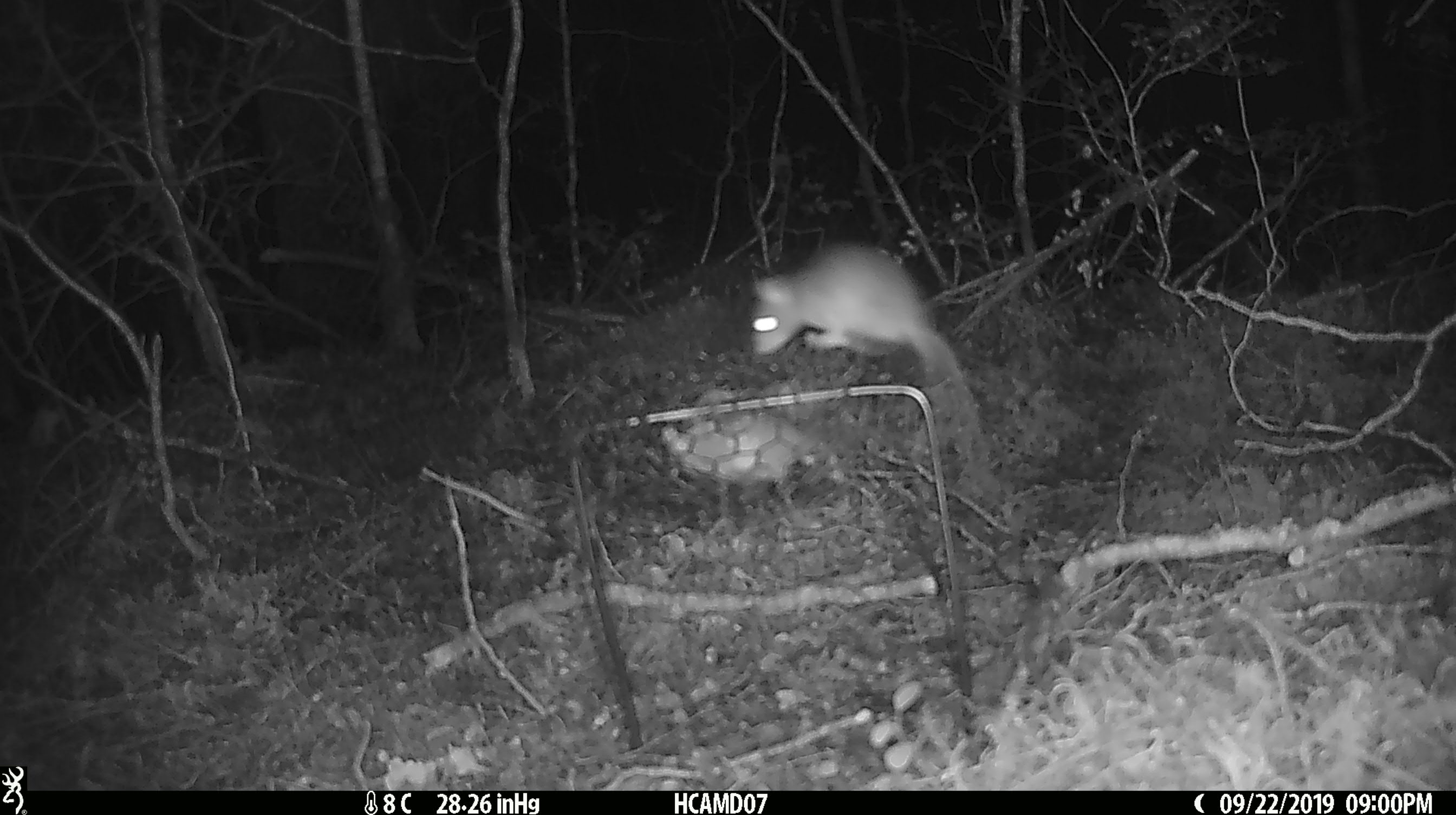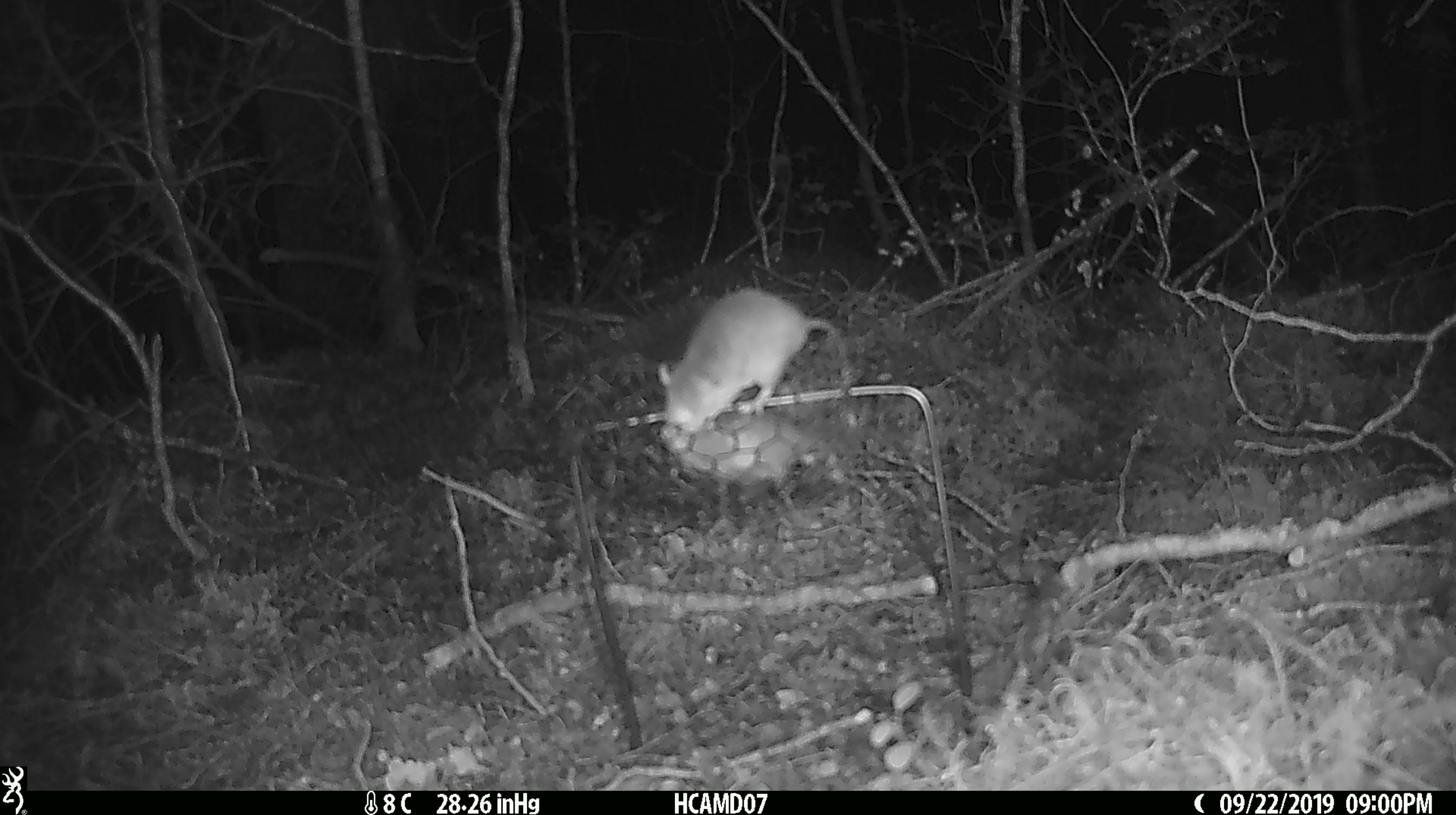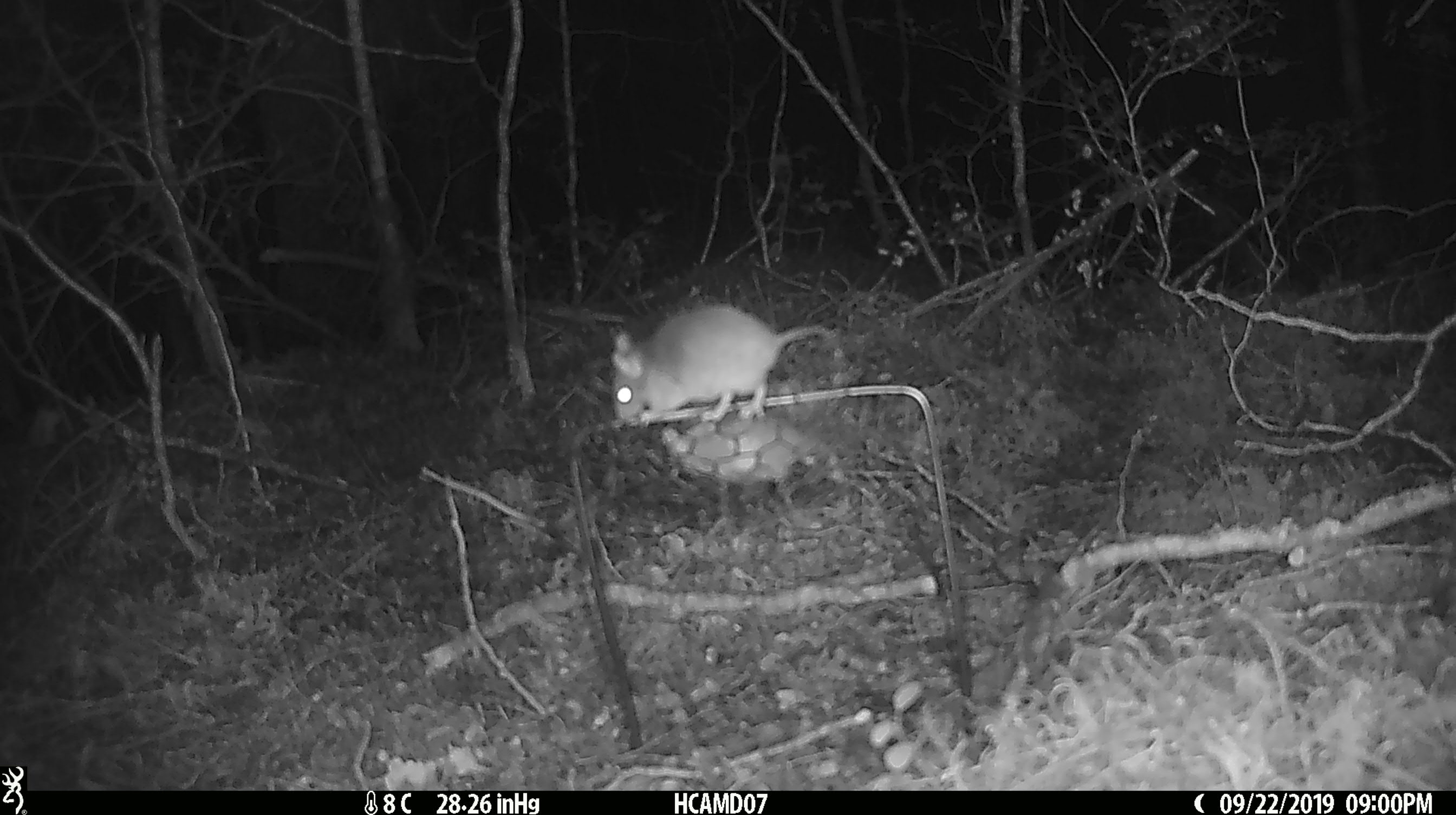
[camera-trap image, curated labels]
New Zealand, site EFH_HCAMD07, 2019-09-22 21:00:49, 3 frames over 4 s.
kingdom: Animalia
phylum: Chordata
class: Mammalia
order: Rodentia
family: Muridae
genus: Mus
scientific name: Mus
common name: mouse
Mouse (Mus).